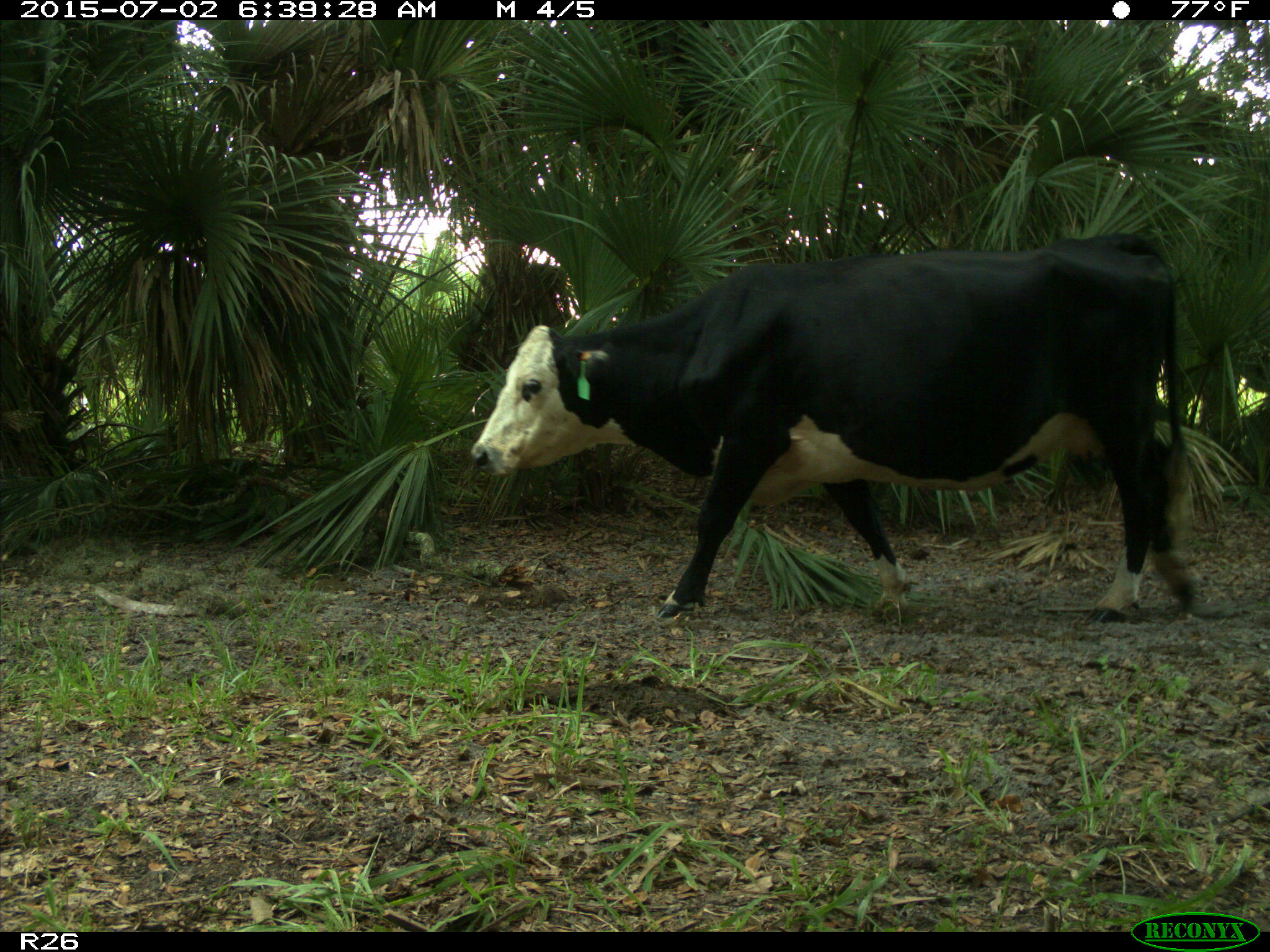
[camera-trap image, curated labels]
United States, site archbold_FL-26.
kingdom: Animalia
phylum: Chordata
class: Mammalia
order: Artiodactyla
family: Bovidae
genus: Bos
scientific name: Bos taurus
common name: domestic cow